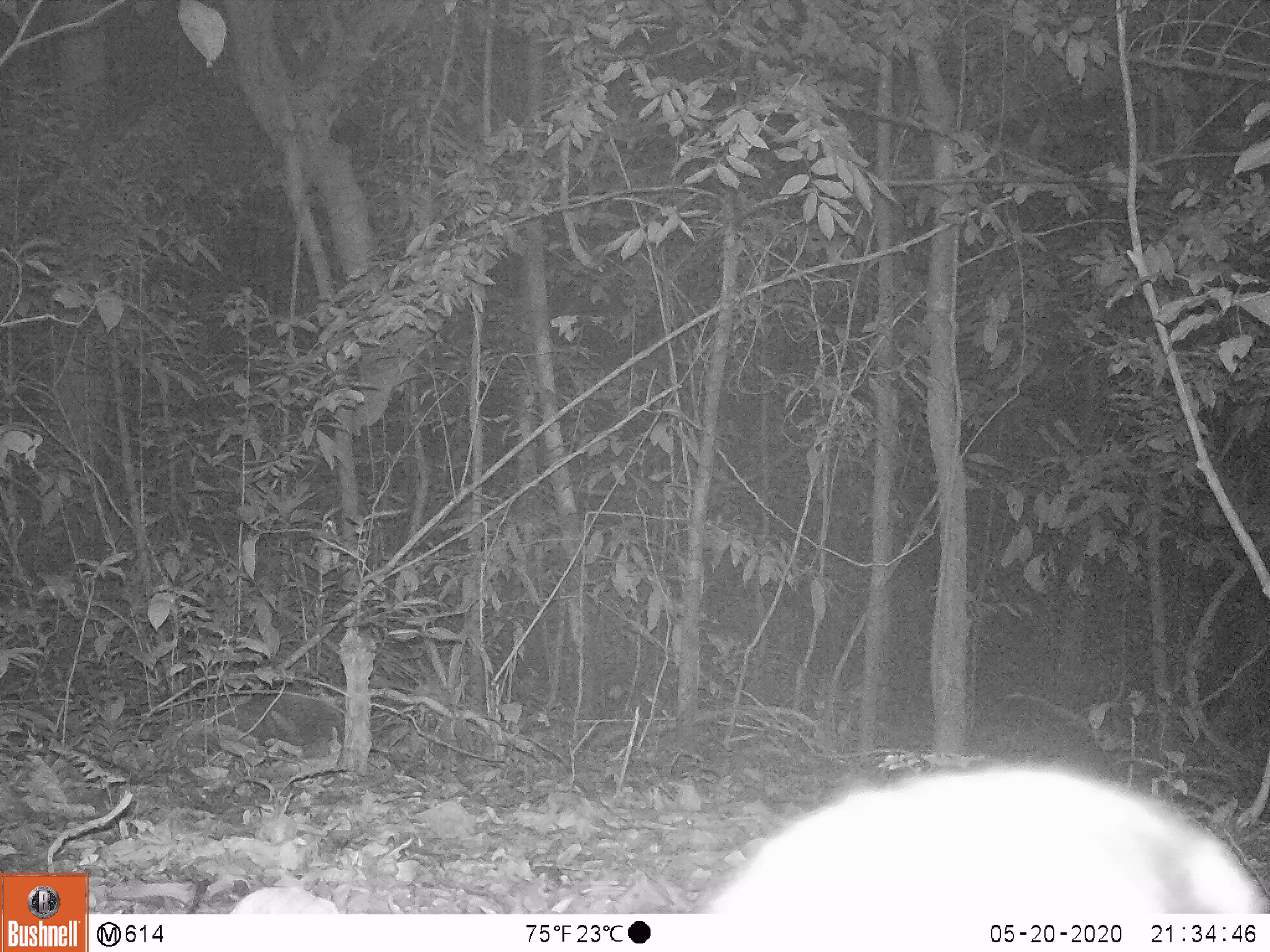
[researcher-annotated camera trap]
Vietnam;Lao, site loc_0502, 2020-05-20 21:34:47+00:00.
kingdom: Animalia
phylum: Chordata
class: Mammalia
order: Lagomorpha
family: Leporidae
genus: Nesolagus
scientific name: Nesolagus timminsi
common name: annamite striped rabbit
Annamite striped rabbit (Nesolagus timminsi). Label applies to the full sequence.